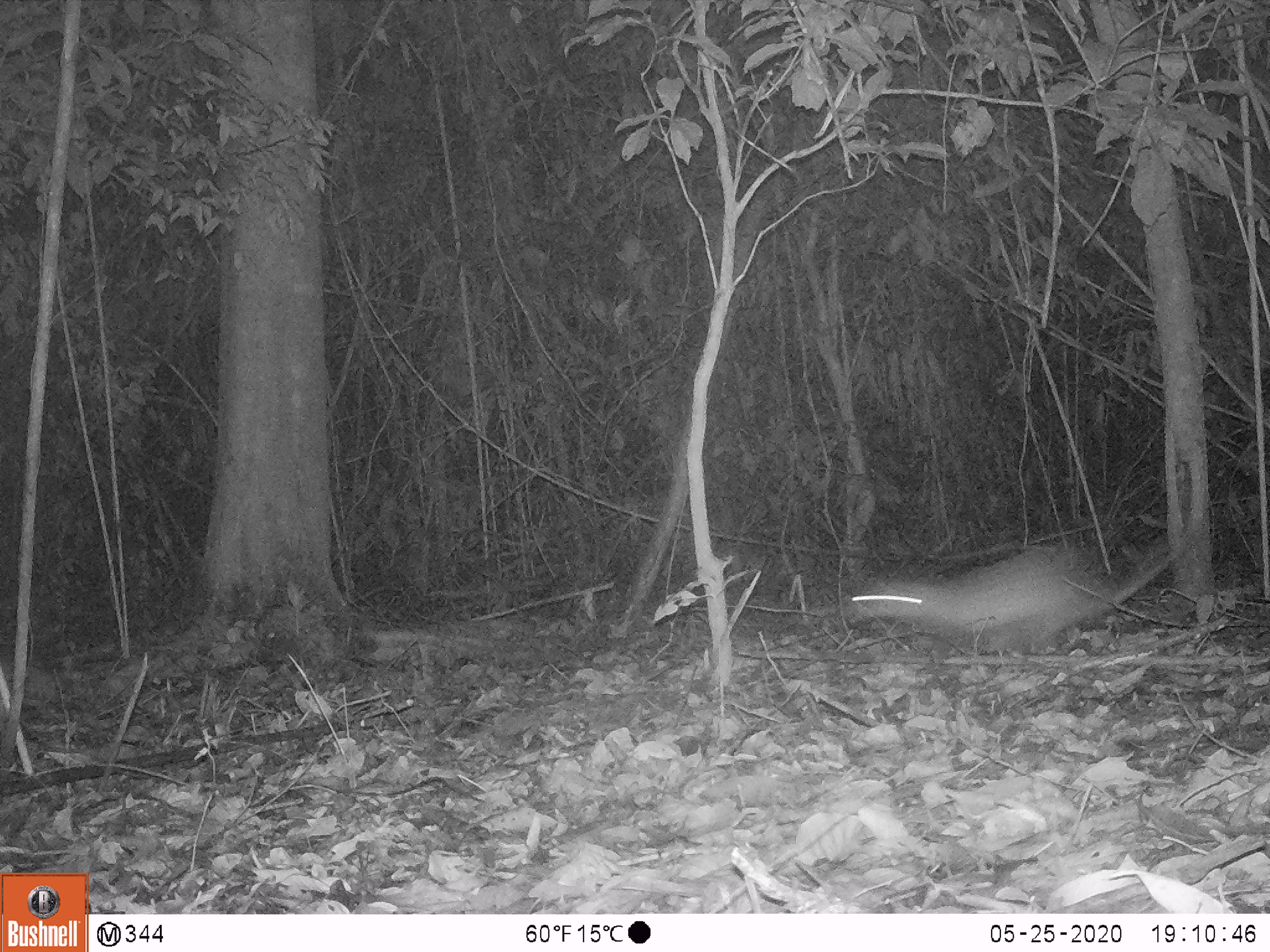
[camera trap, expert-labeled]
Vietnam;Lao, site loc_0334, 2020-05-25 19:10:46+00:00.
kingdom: Animalia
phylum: Chordata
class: Mammalia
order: Rodentia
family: Hystricidae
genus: Atherurus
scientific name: Atherurus macrourus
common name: asiatic brush-tailed porcupine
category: asiatic brush tailed porcupine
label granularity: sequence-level